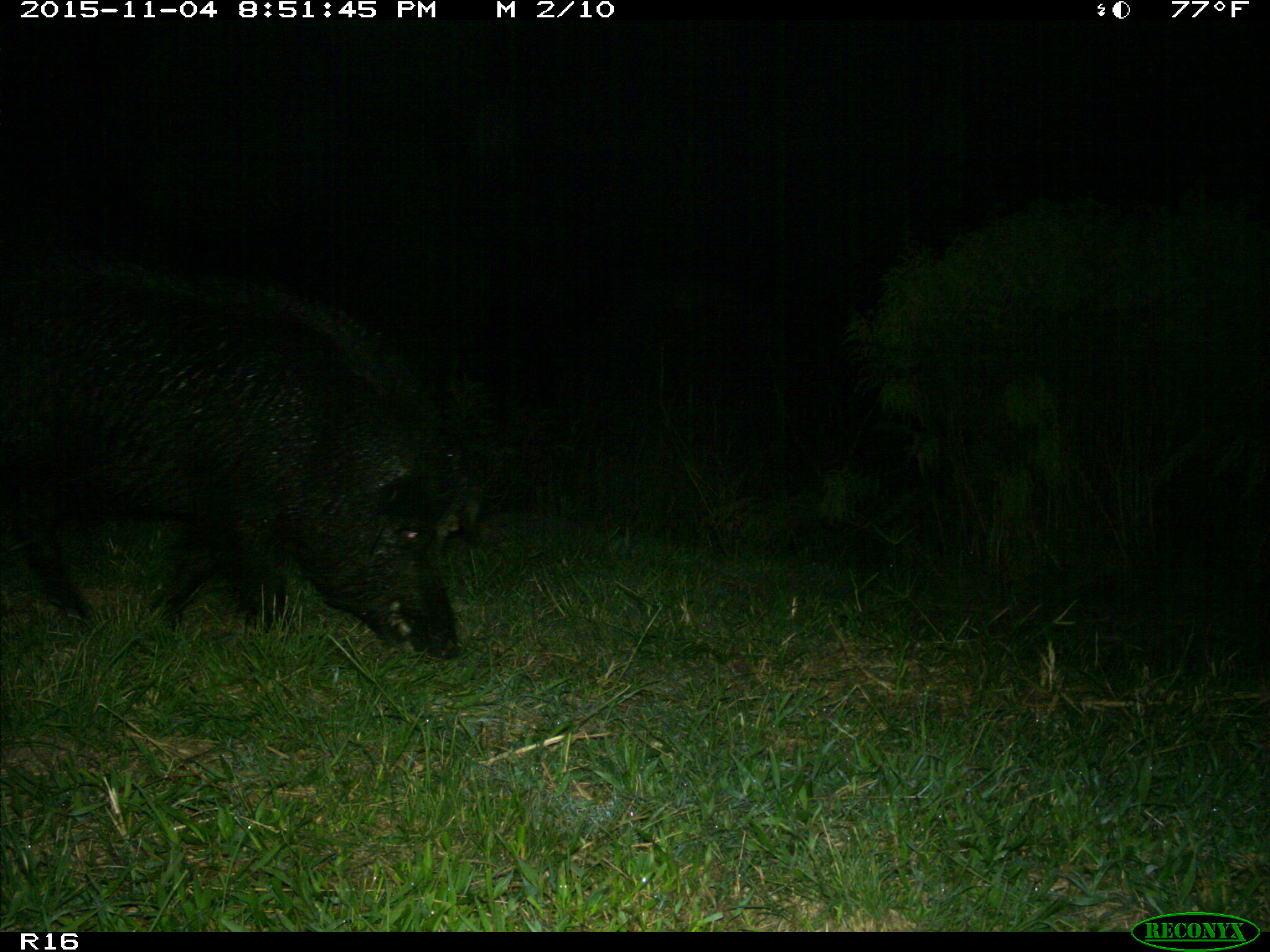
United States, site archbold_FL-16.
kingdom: Animalia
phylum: Chordata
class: Mammalia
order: Artiodactyla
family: Suidae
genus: Sus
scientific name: Sus scrofa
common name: wild boar